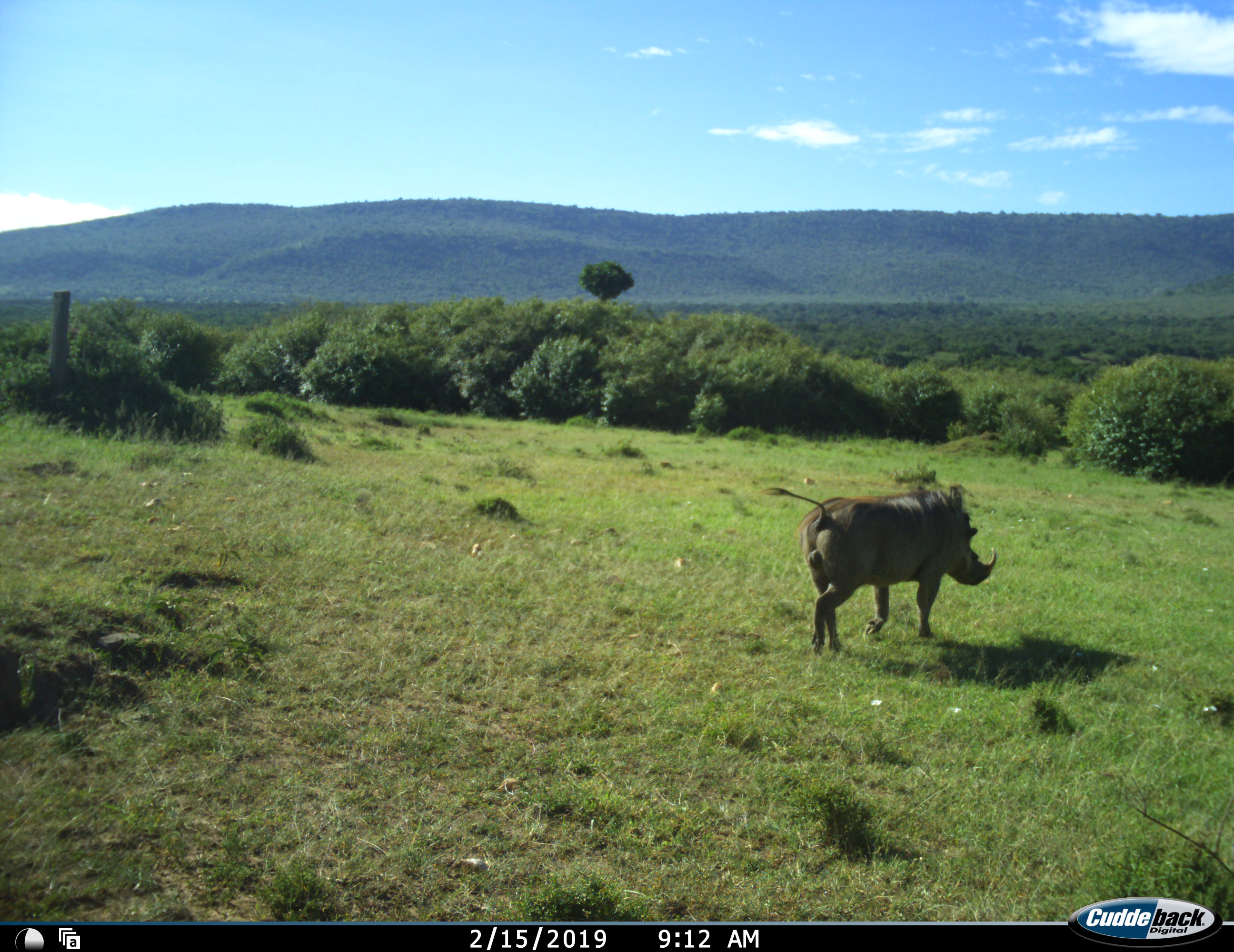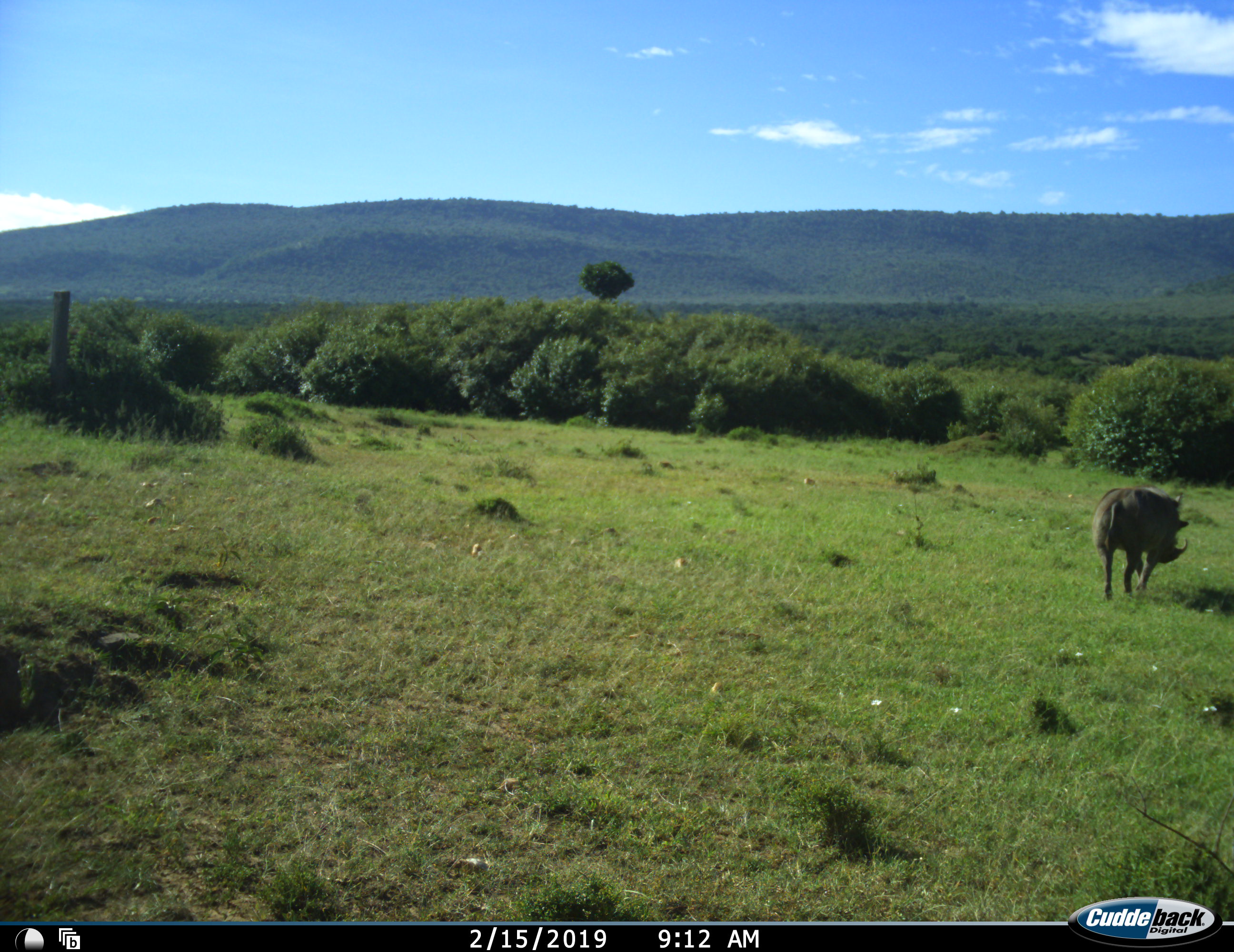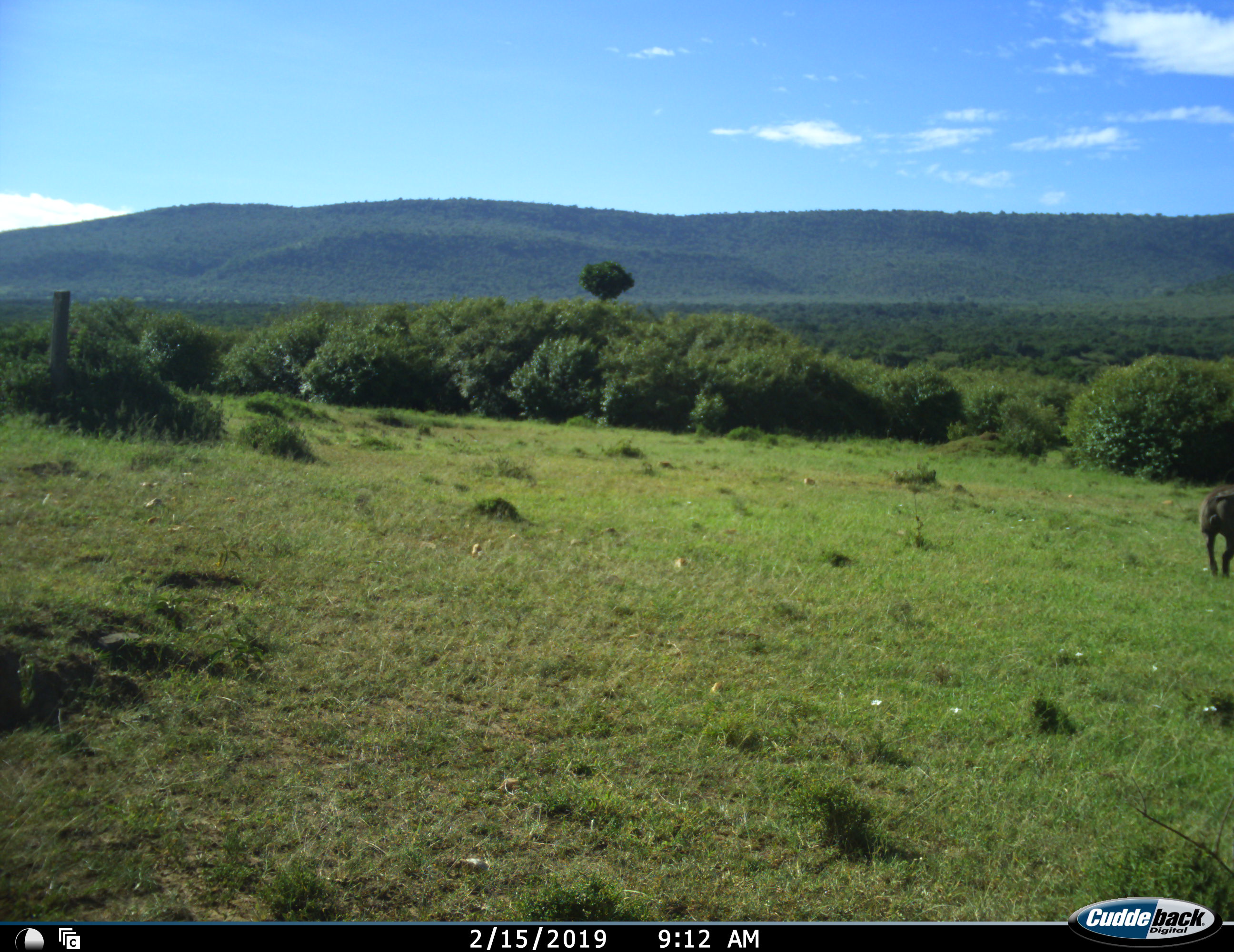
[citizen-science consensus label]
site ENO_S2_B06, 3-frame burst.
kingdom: Animalia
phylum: Chordata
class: Mammalia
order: Artiodactyla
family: Suidae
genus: Phacochoerus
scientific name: Phacochoerus africanus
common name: warthog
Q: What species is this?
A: Warthog (Phacochoerus africanus).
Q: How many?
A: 1.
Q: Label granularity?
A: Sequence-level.